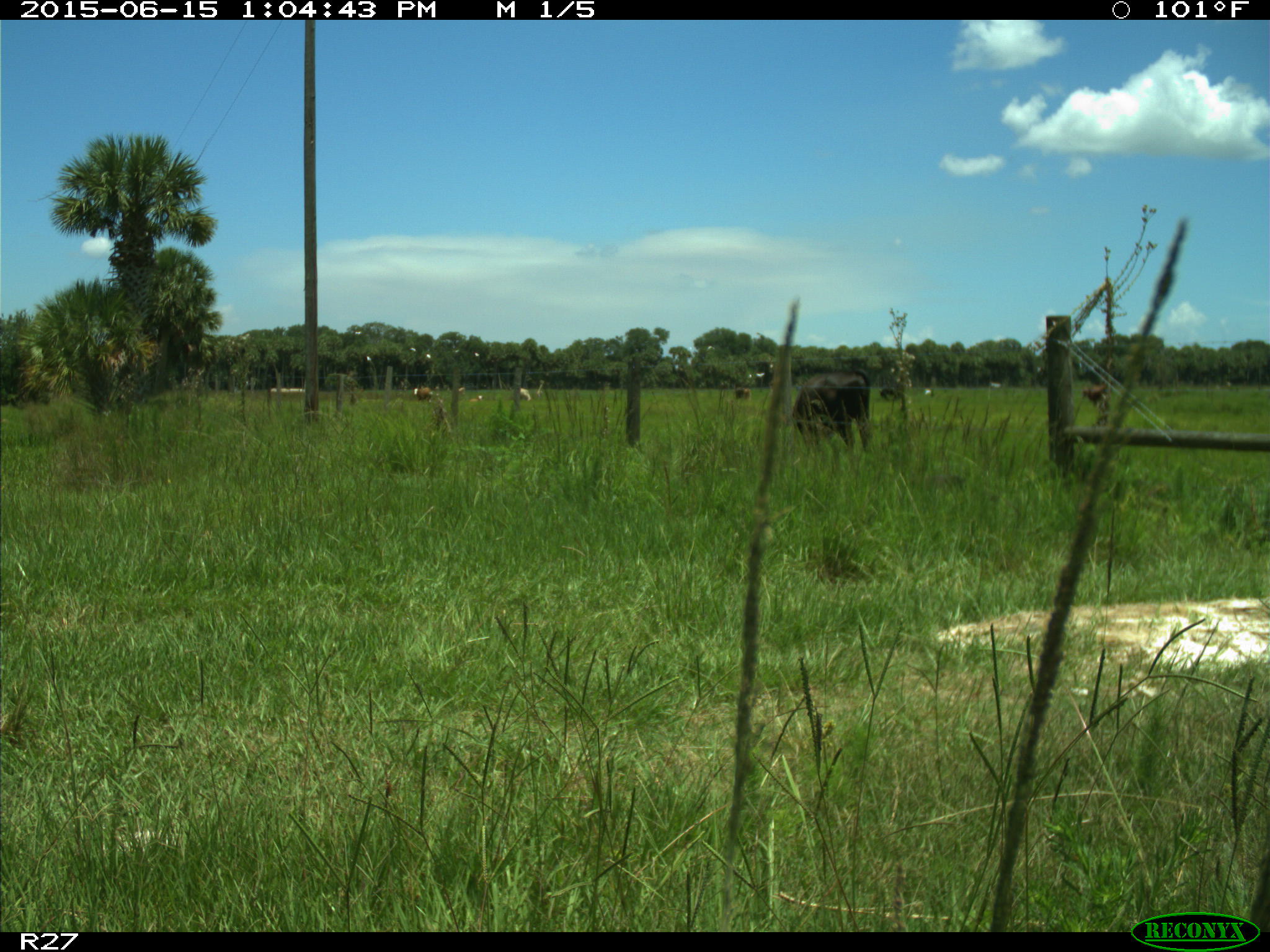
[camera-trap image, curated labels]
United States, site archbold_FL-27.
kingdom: Animalia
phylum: Chordata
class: Mammalia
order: Artiodactyla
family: Bovidae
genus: Bos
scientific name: Bos taurus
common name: domestic cow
Bos taurus (domestic cow).